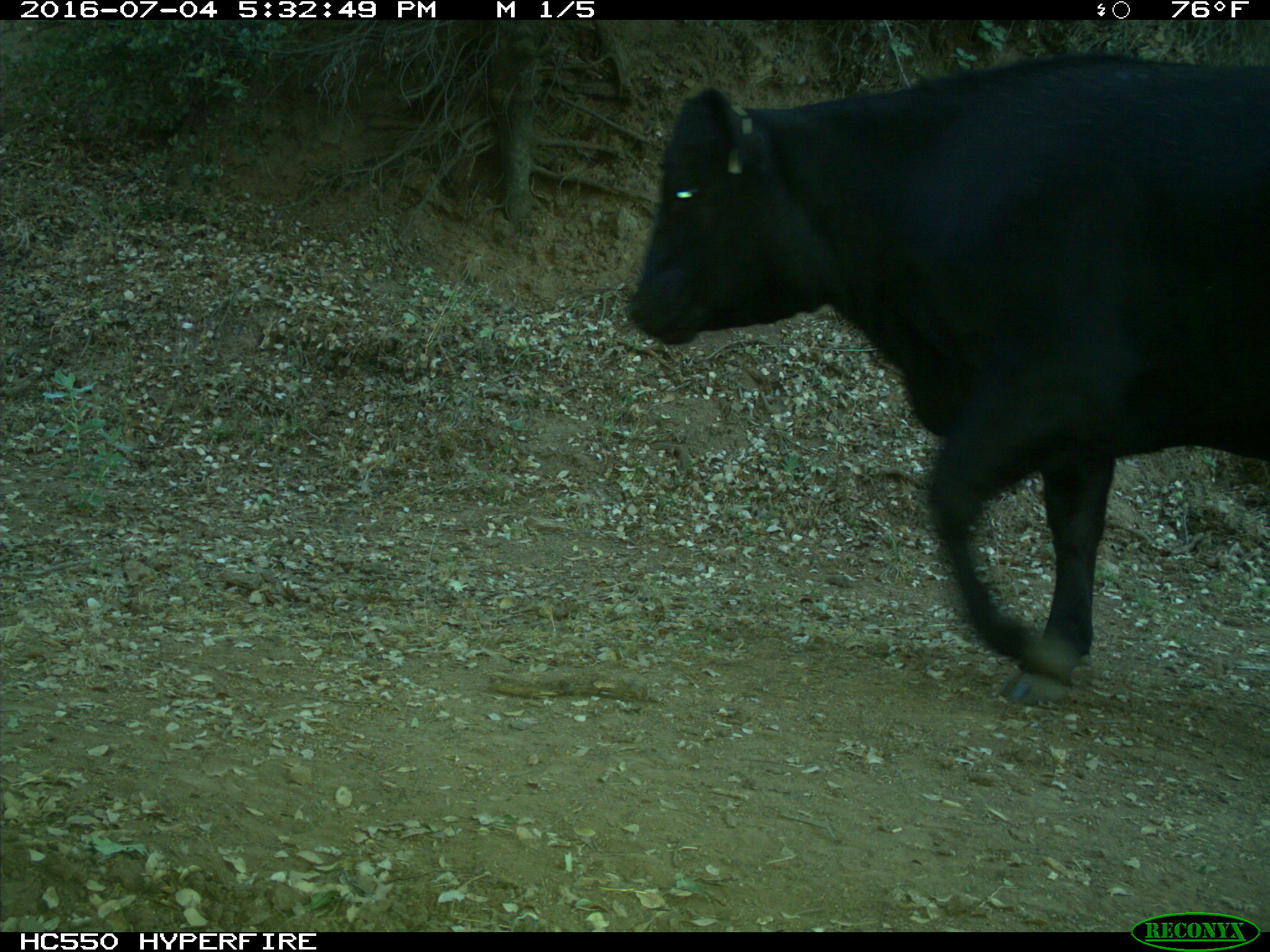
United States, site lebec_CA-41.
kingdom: Animalia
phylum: Chordata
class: Mammalia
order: Artiodactyla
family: Bovidae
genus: Bos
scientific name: Bos taurus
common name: domestic cow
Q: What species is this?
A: Bos taurus (domestic cow).